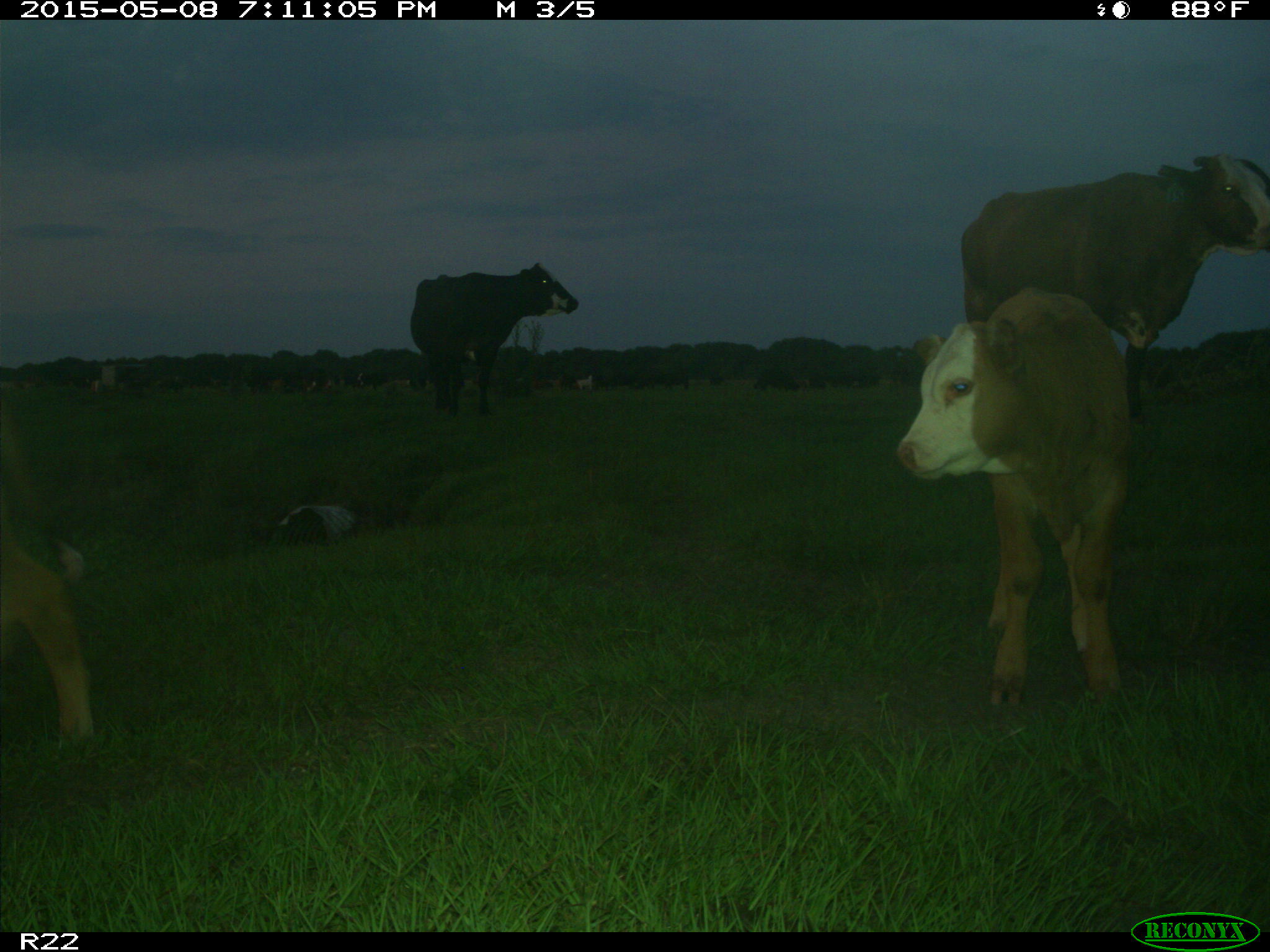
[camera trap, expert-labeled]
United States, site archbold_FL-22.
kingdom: Animalia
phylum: Chordata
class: Mammalia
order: Artiodactyla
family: Bovidae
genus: Bos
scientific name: Bos taurus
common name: domestic cow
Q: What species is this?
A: Bos taurus (domestic cow).